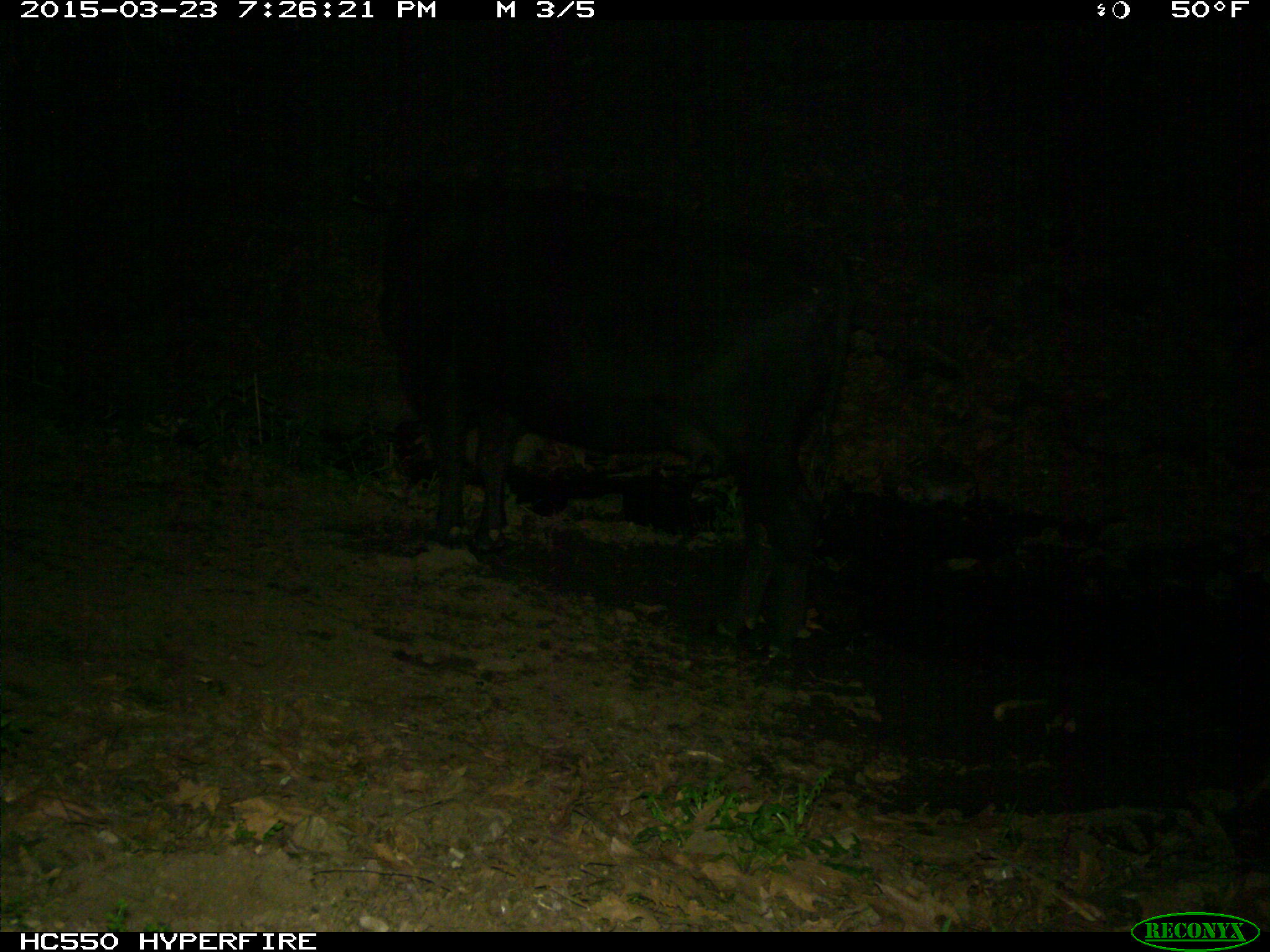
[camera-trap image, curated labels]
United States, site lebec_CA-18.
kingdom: Animalia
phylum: Chordata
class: Mammalia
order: Artiodactyla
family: Bovidae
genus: Bos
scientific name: Bos taurus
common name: domestic cow